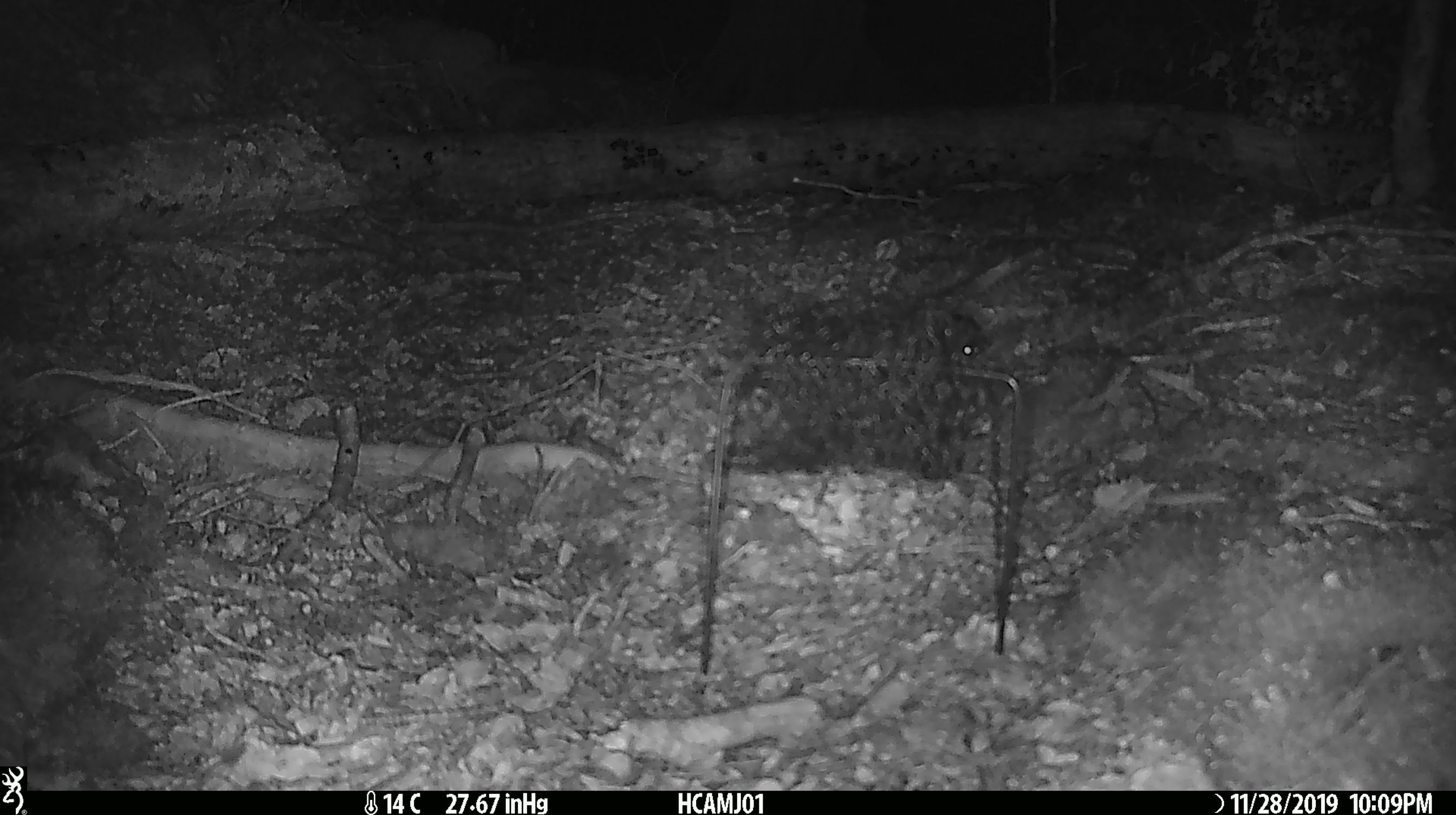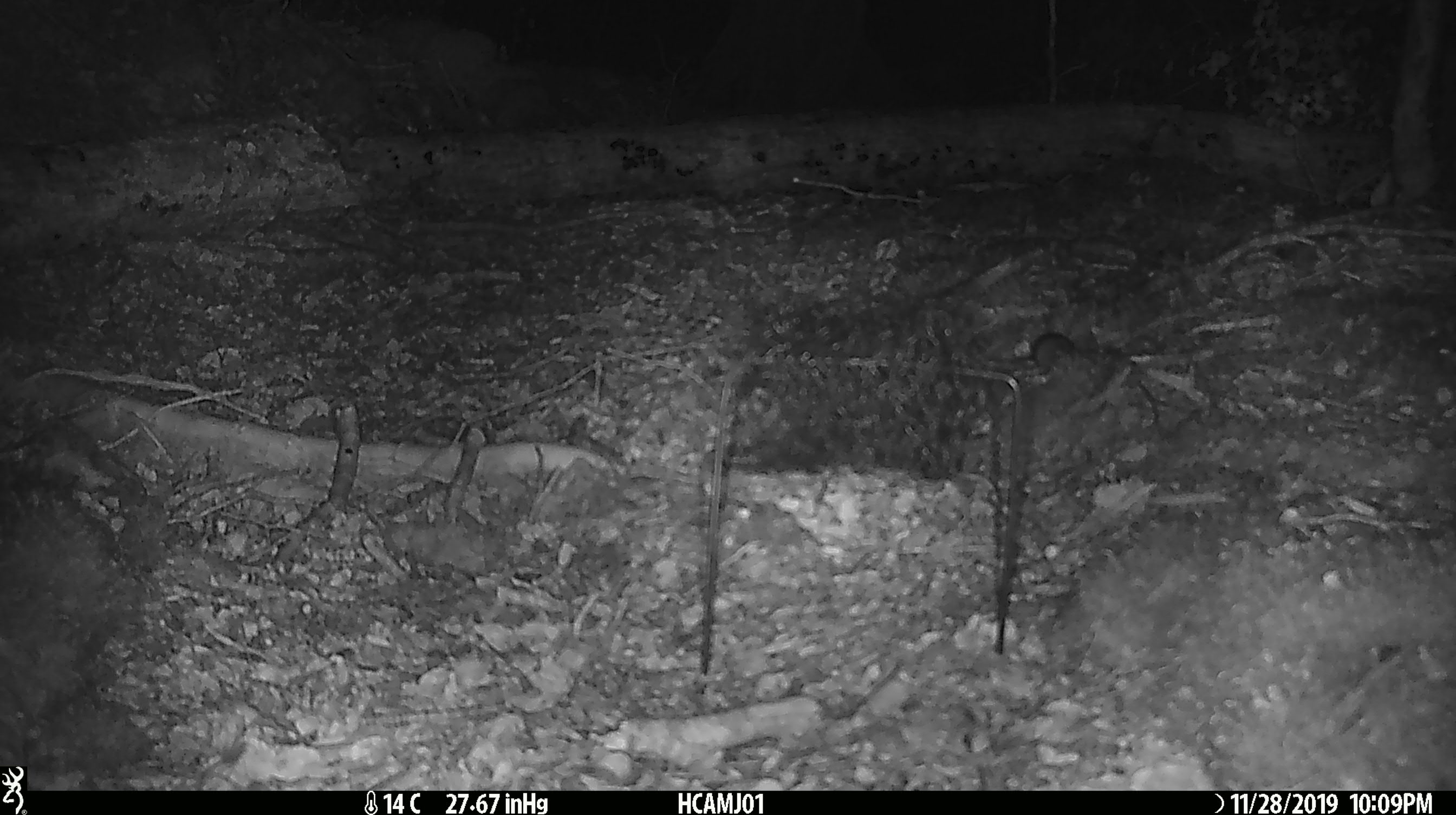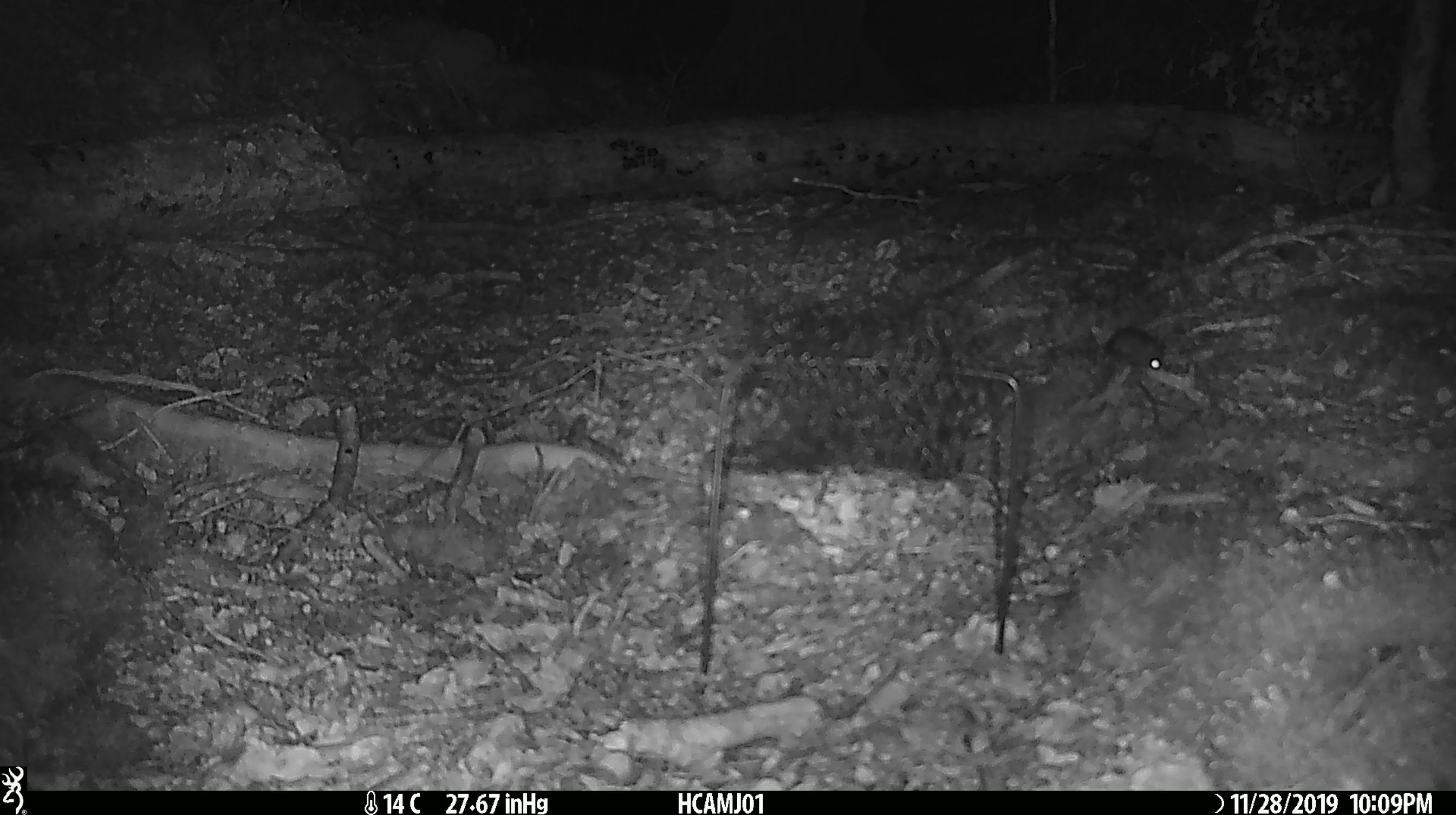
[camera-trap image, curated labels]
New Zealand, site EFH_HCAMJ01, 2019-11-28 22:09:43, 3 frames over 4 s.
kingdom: Animalia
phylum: Chordata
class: Mammalia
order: Rodentia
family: Muridae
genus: Mus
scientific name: Mus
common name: mouse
Mouse (Mus).